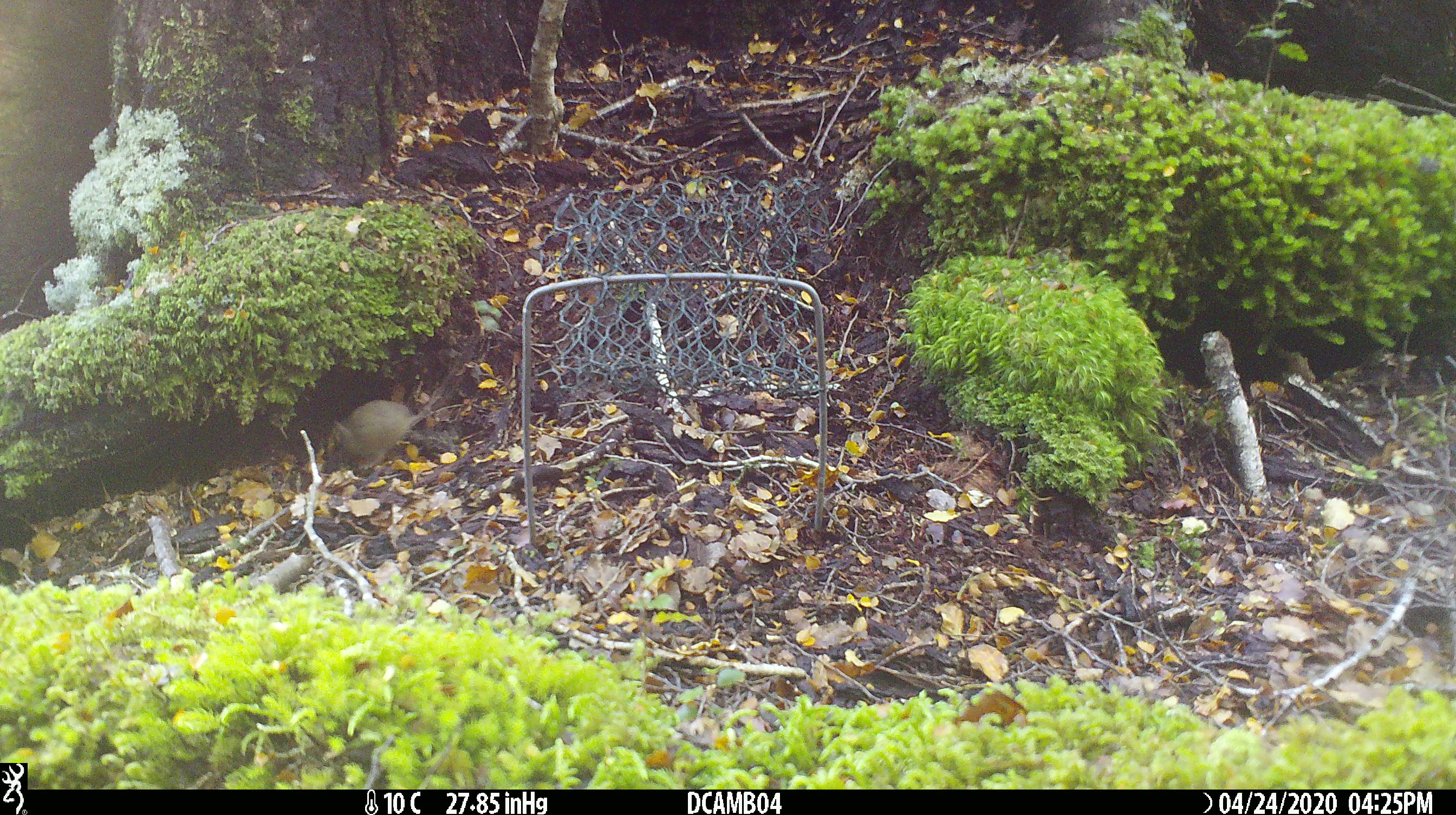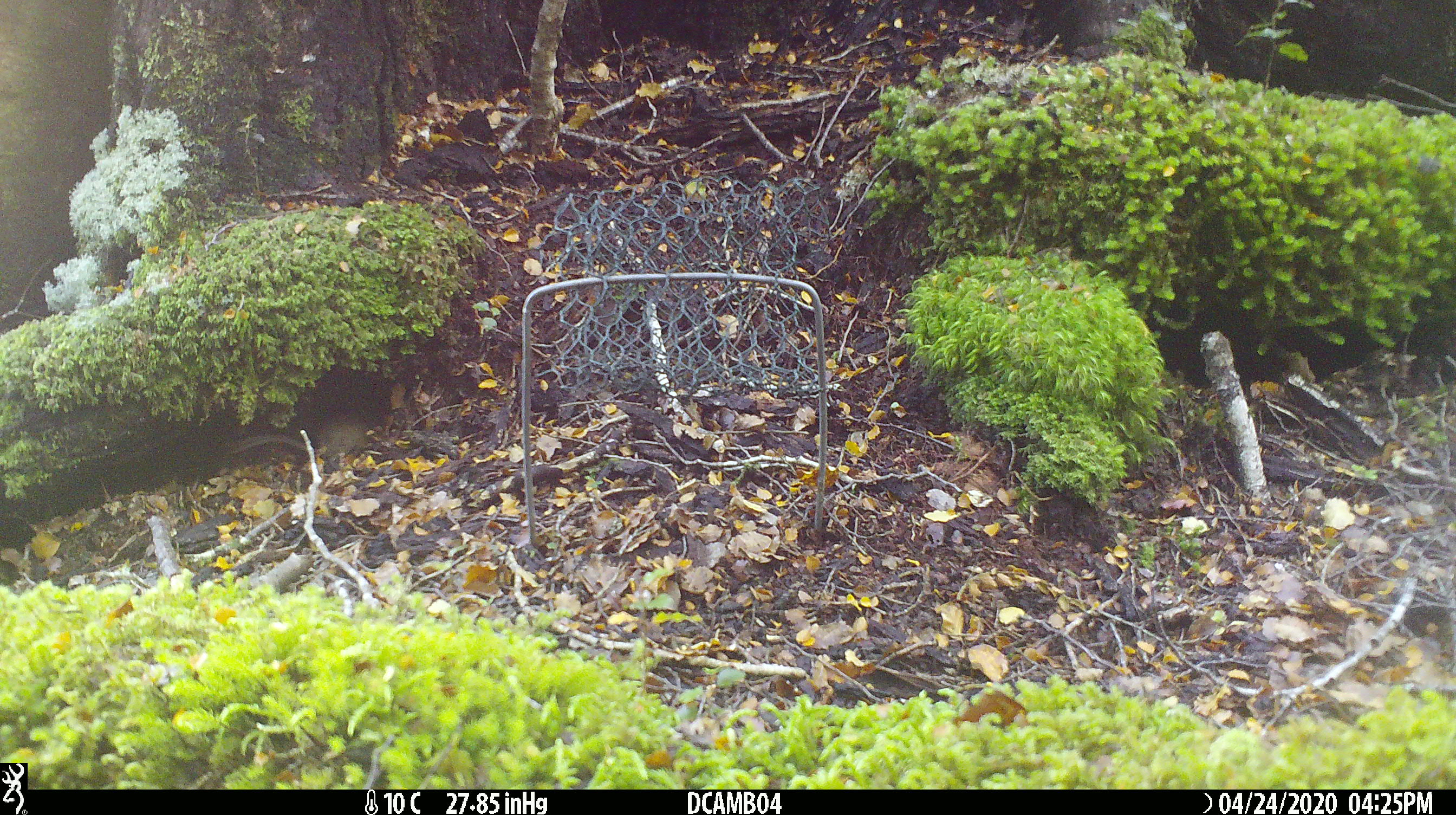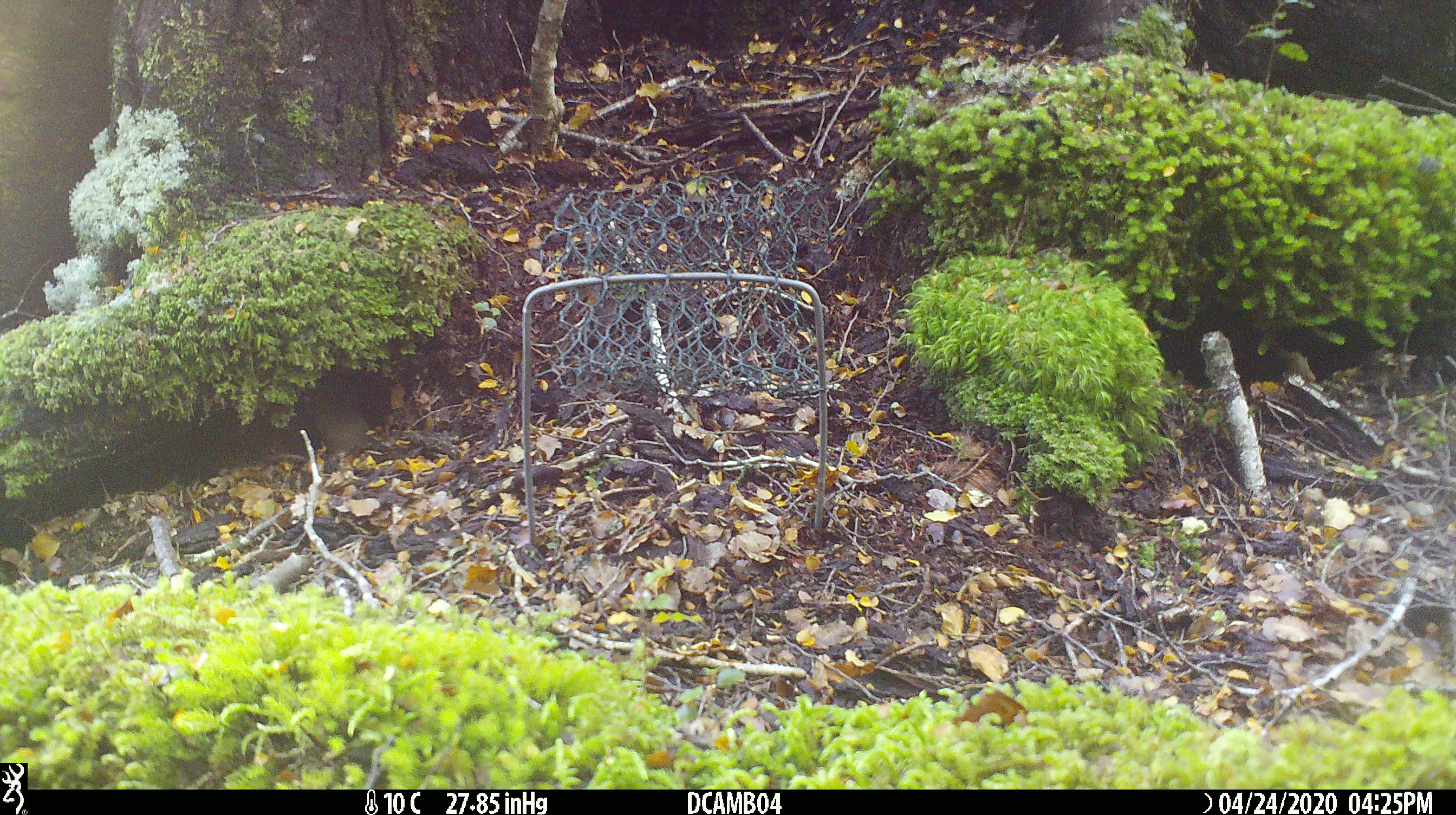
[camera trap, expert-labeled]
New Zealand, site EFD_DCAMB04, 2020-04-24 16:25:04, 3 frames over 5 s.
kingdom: Animalia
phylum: Chordata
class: Mammalia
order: Rodentia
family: Muridae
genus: Mus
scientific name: Mus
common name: mouse